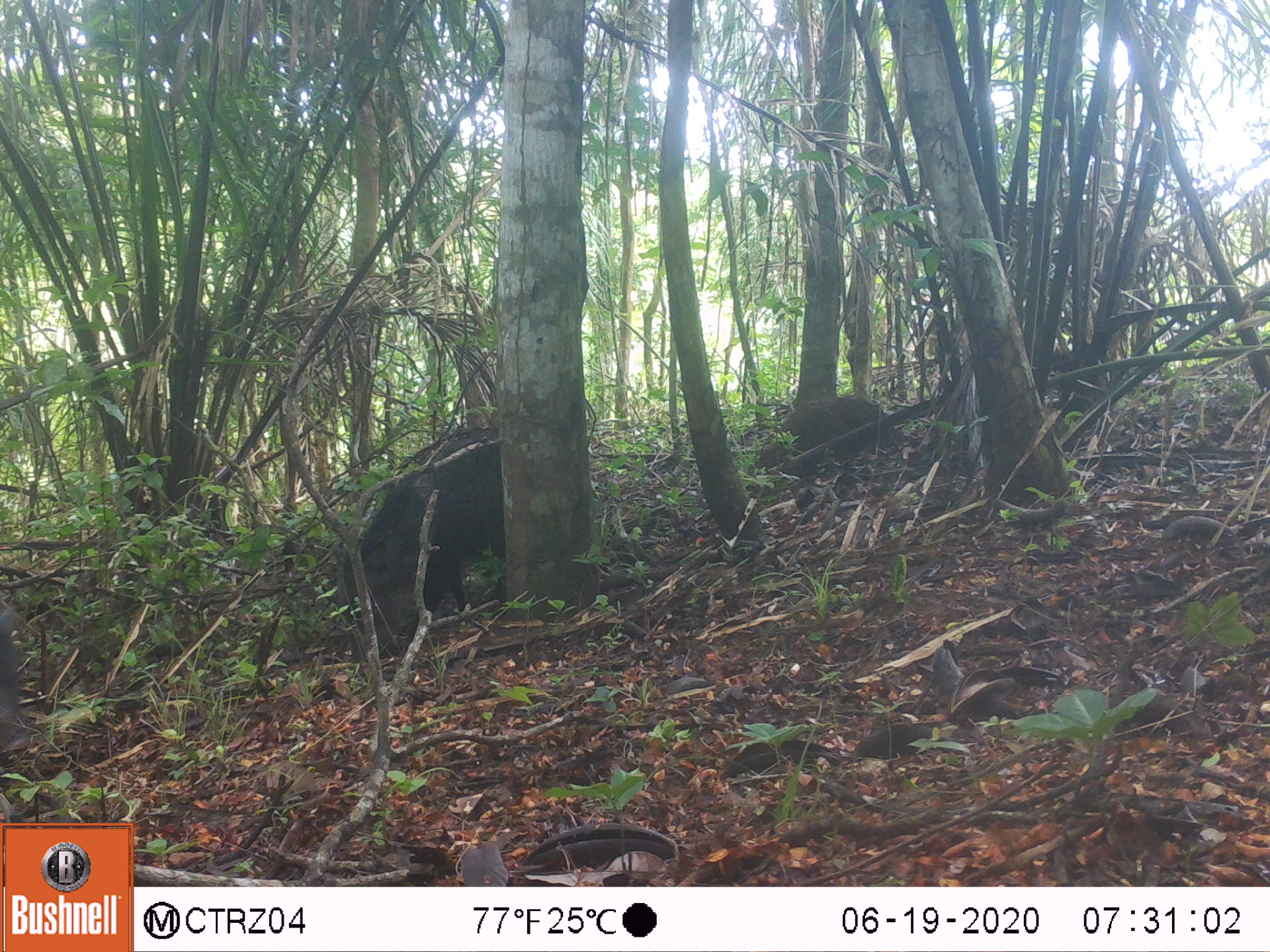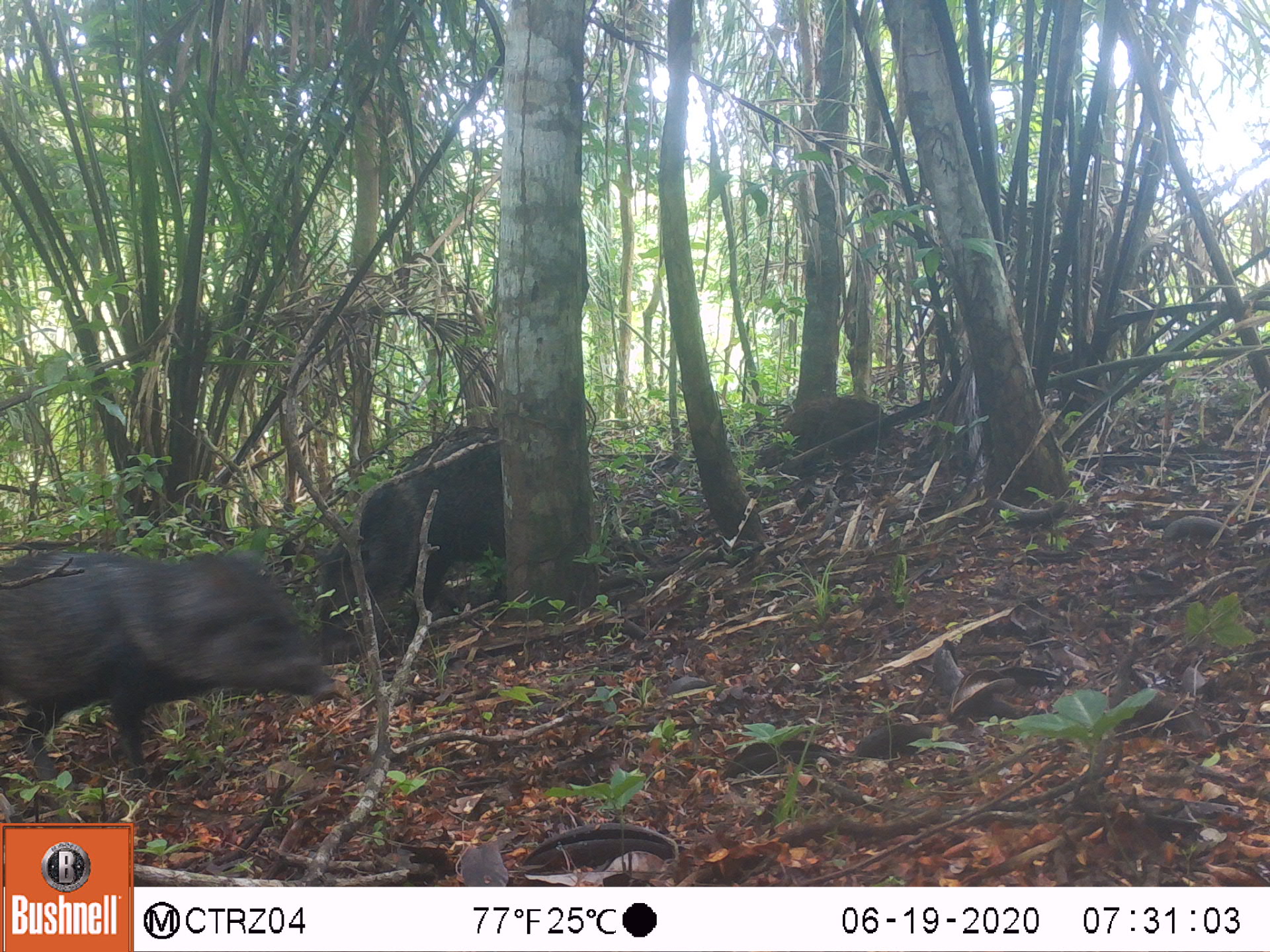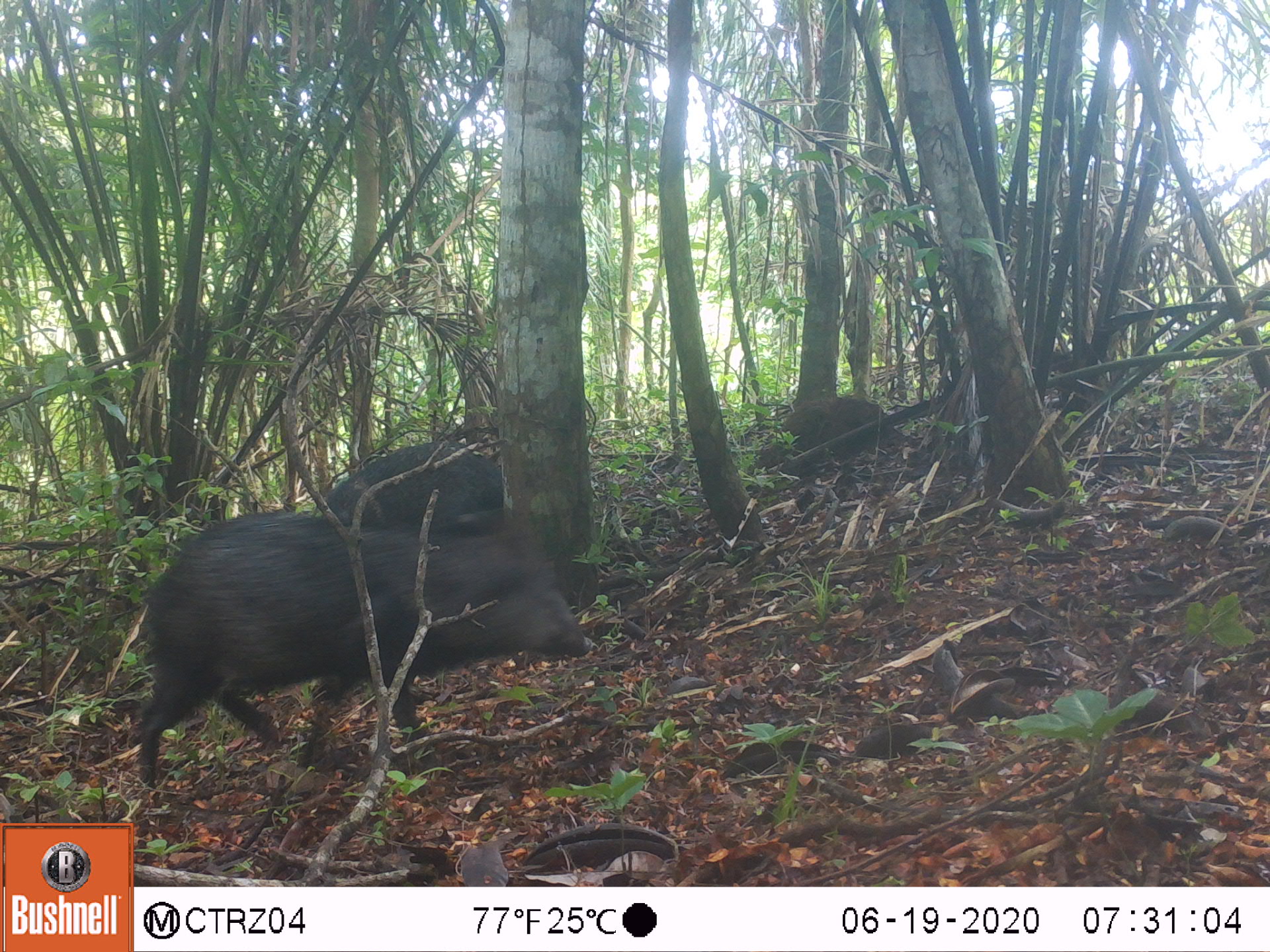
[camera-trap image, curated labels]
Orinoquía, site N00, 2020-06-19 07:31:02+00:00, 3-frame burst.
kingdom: Animalia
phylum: Chordata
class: Mammalia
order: Artiodactyla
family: Tayassuidae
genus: Pecari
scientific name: Pecari tajacu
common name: collared peccary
Collared peccary (Pecari tajacu).